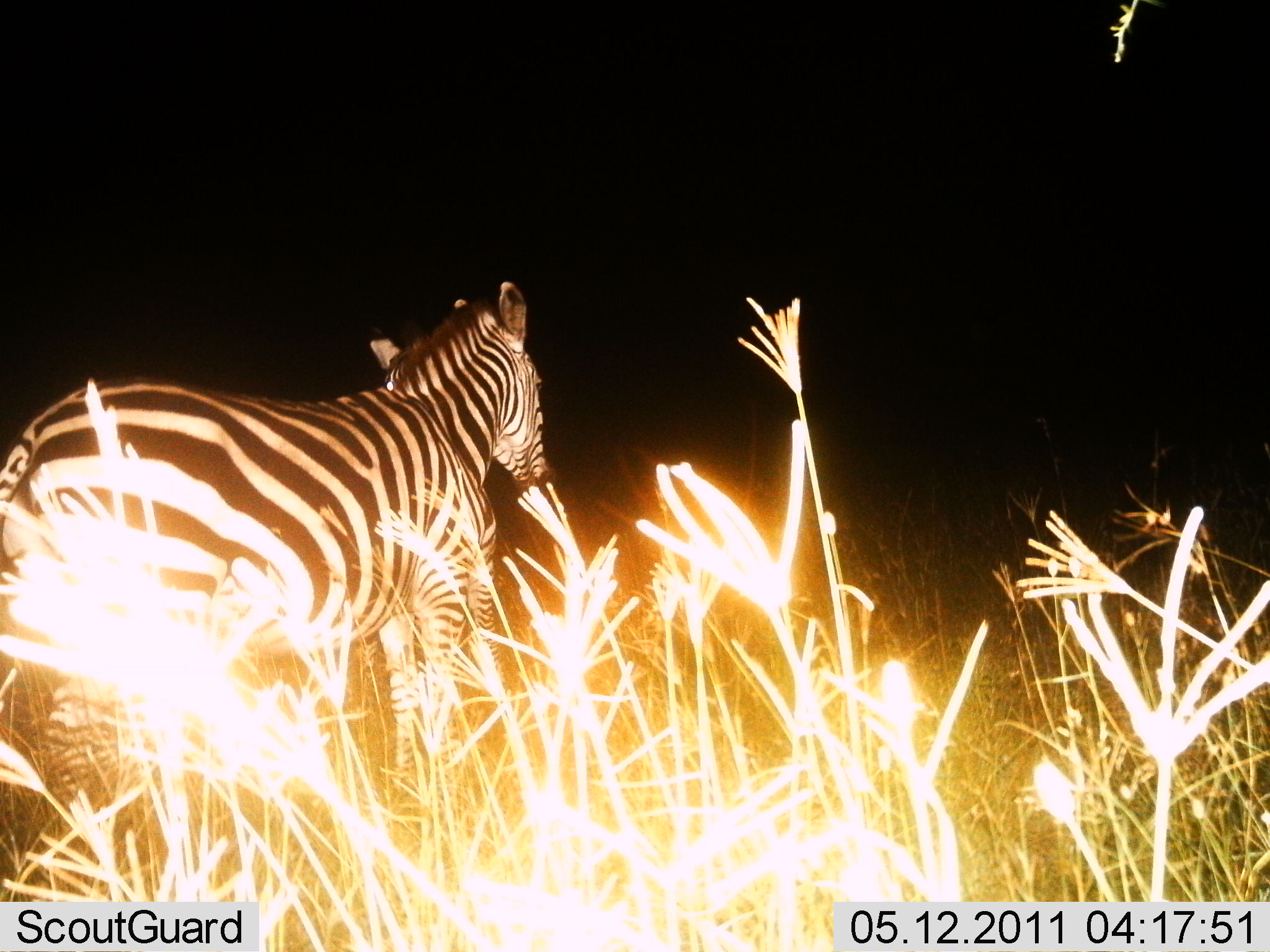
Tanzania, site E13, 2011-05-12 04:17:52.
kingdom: Animalia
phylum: Chordata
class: Mammalia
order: Perissodactyla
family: Equidae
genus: Equus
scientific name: Equus quagga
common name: plains zebra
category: zebra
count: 1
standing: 62%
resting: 0%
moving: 38%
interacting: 0%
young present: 0%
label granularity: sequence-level